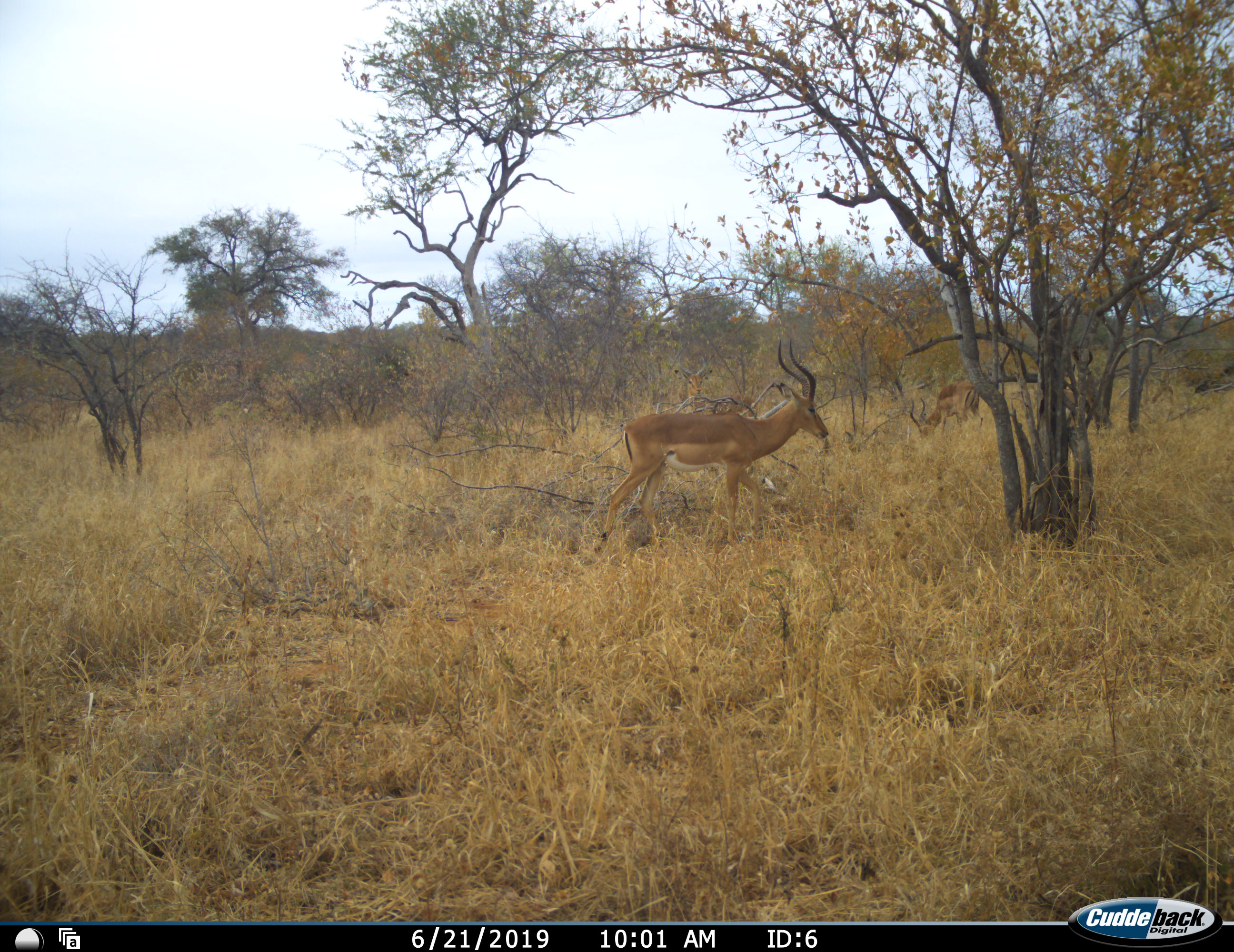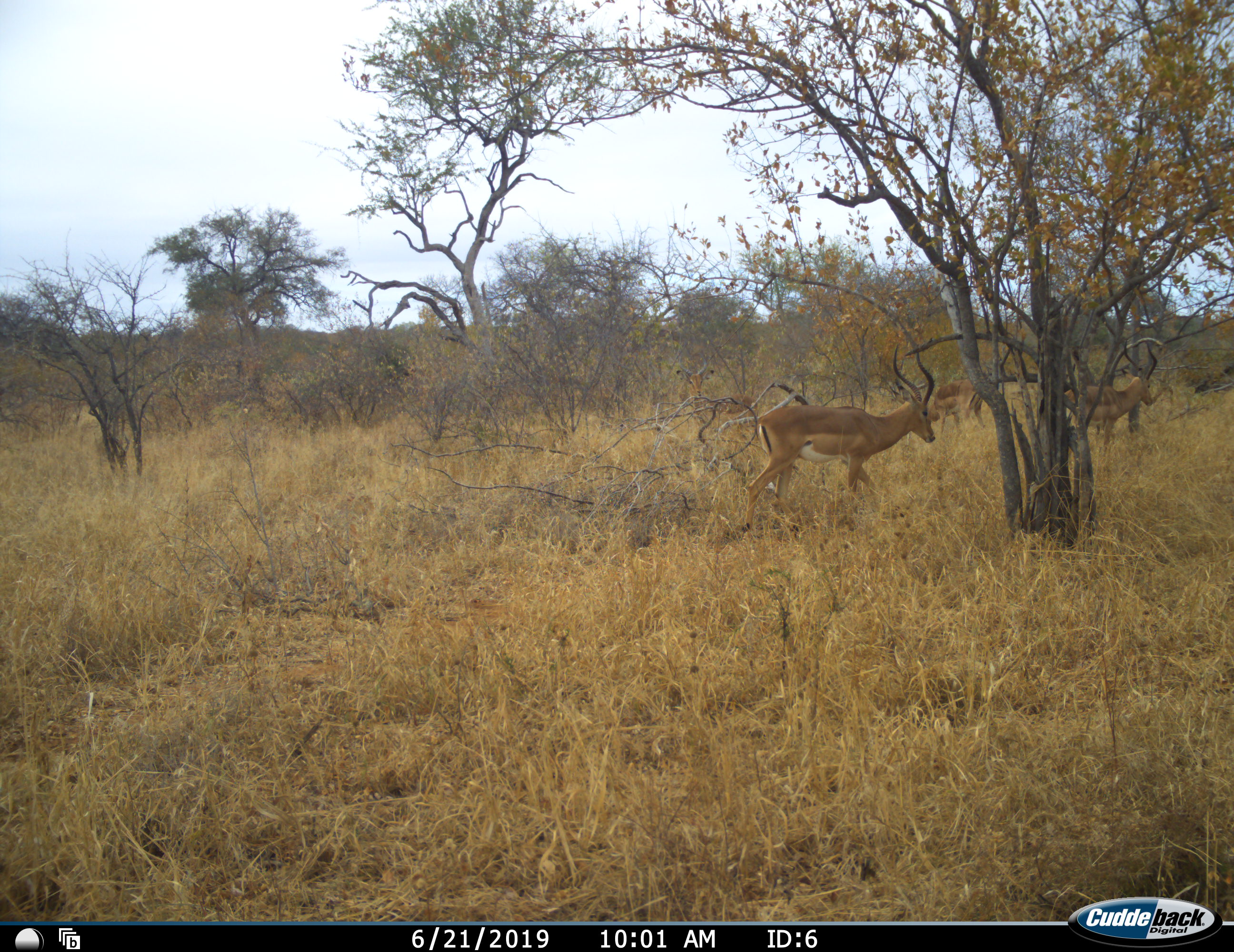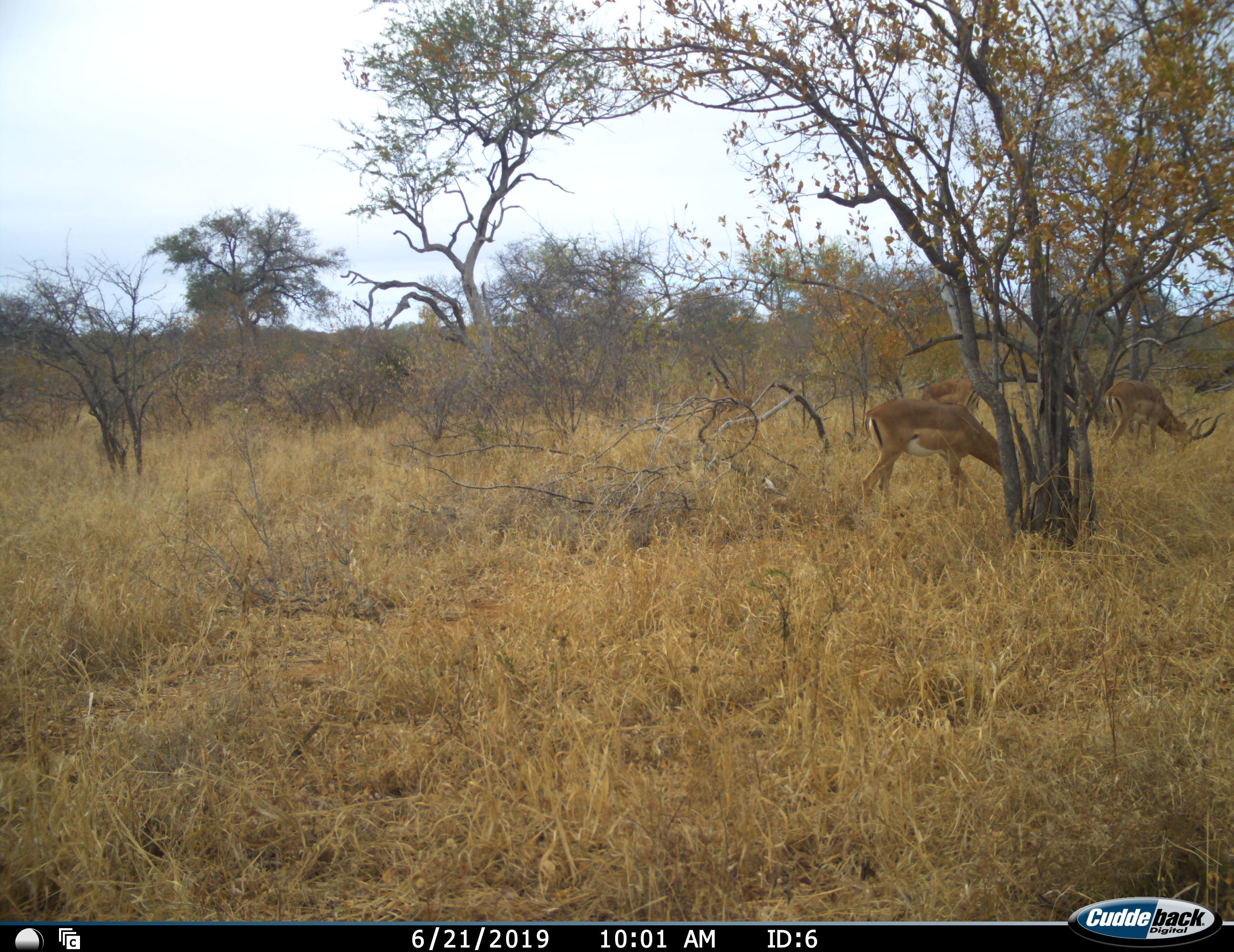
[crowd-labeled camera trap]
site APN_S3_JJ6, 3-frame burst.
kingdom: Animalia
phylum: Chordata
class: Mammalia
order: Artiodactyla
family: Bovidae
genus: Aepyceros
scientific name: Aepyceros melampus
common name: impala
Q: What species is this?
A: Impala (Aepyceros melampus).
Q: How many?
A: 3.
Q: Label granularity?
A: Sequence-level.